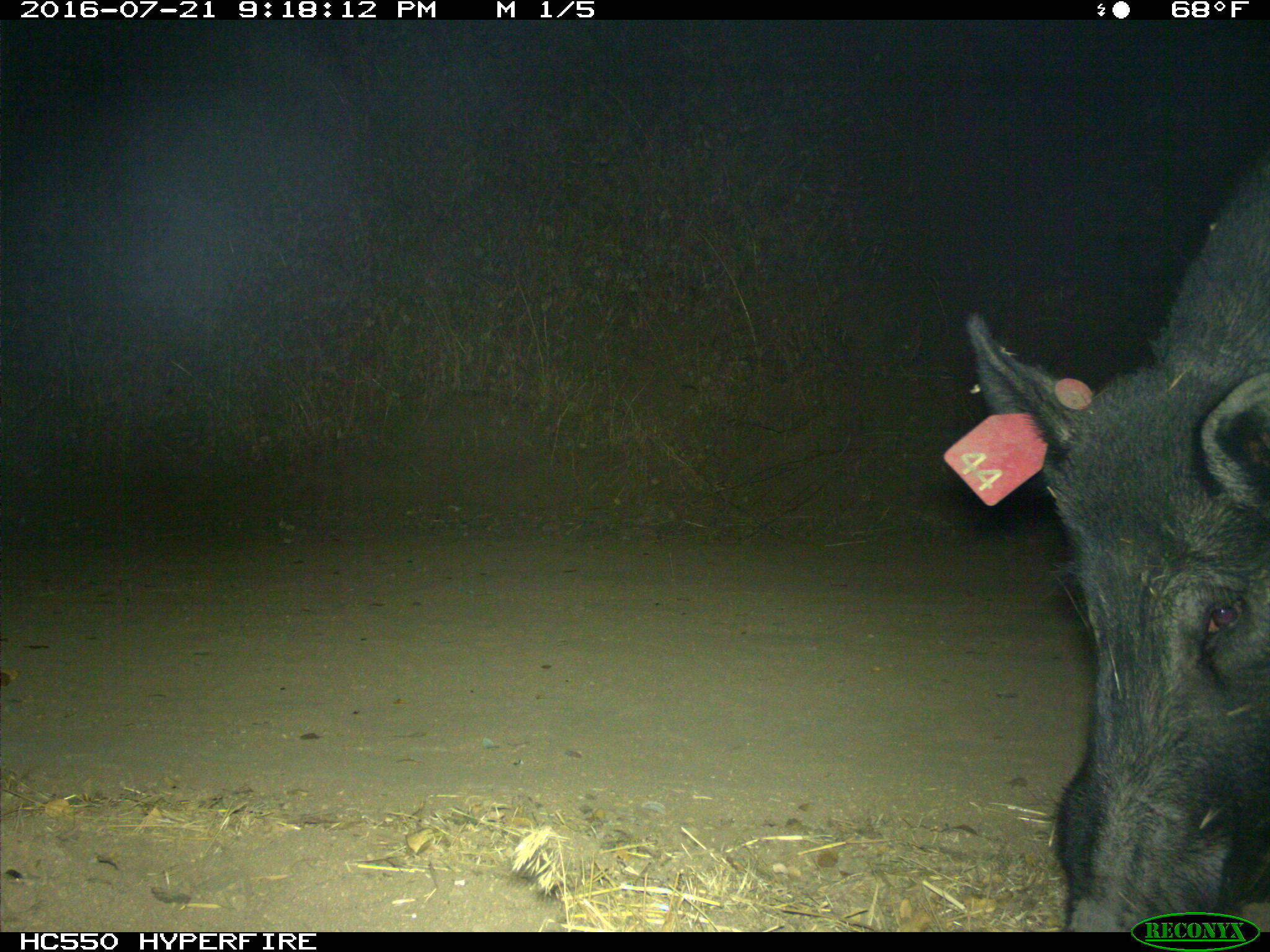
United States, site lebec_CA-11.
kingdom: Animalia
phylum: Chordata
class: Mammalia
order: Artiodactyla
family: Suidae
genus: Sus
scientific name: Sus scrofa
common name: wild boar